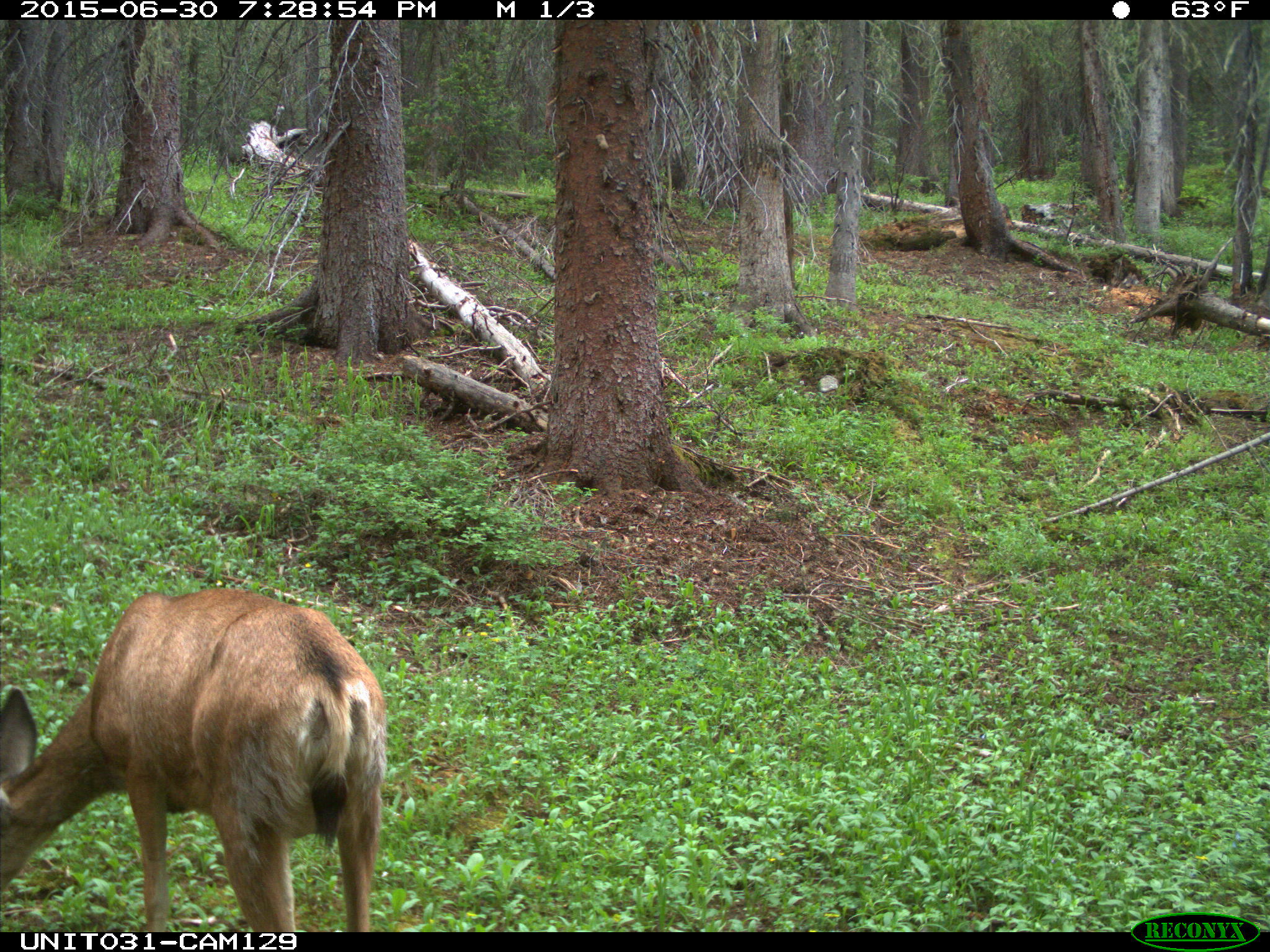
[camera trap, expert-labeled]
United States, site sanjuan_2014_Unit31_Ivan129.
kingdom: Animalia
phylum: Chordata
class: Mammalia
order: Artiodactyla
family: Cervidae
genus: Odocoileus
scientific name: Odocoileus hemionus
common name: mule deer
Odocoileus hemionus (mule deer).